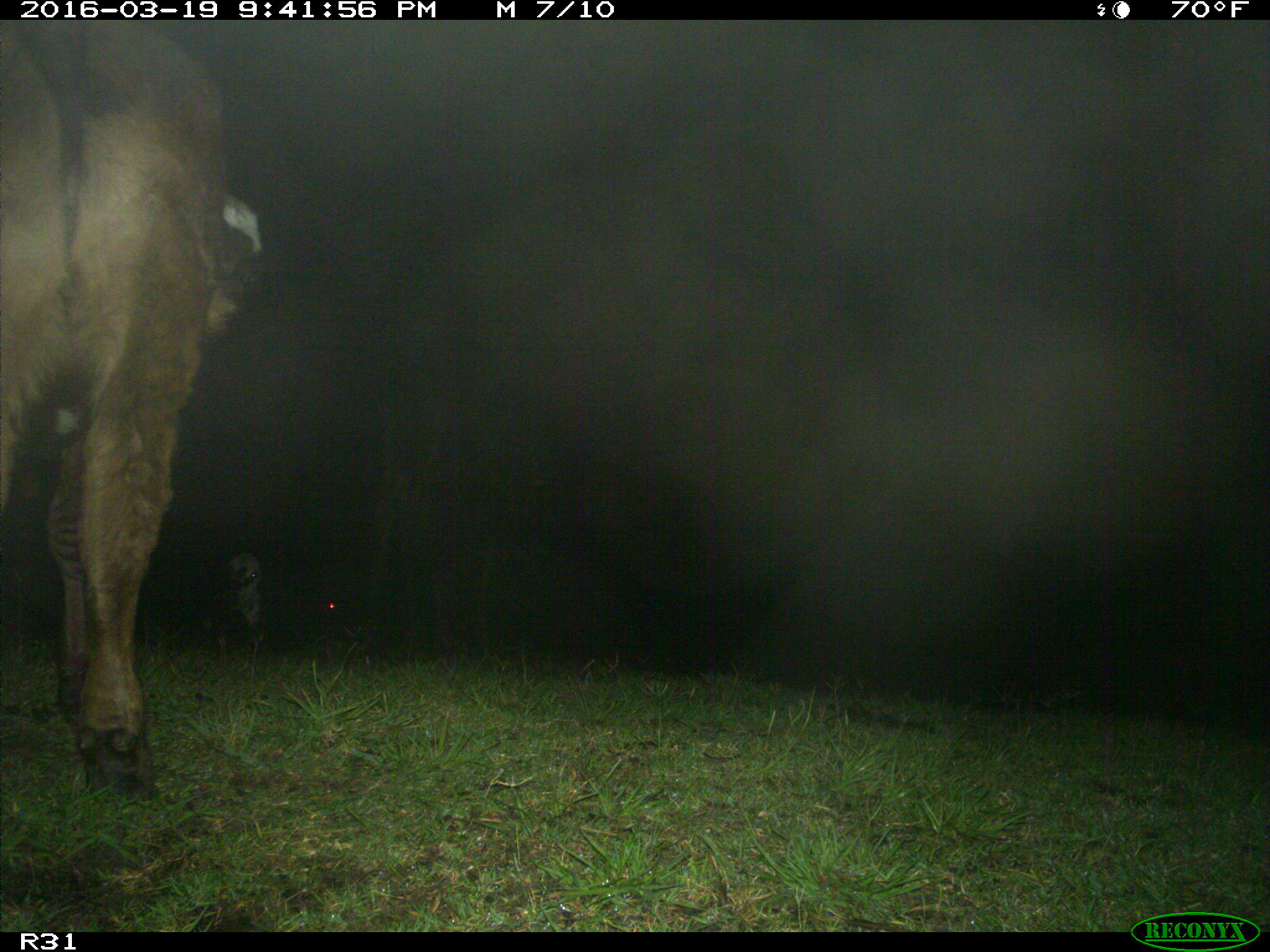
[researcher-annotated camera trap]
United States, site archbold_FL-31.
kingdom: Animalia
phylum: Chordata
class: Mammalia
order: Artiodactyla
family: Bovidae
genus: Bos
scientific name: Bos taurus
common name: domestic cow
Bos taurus (domestic cow).